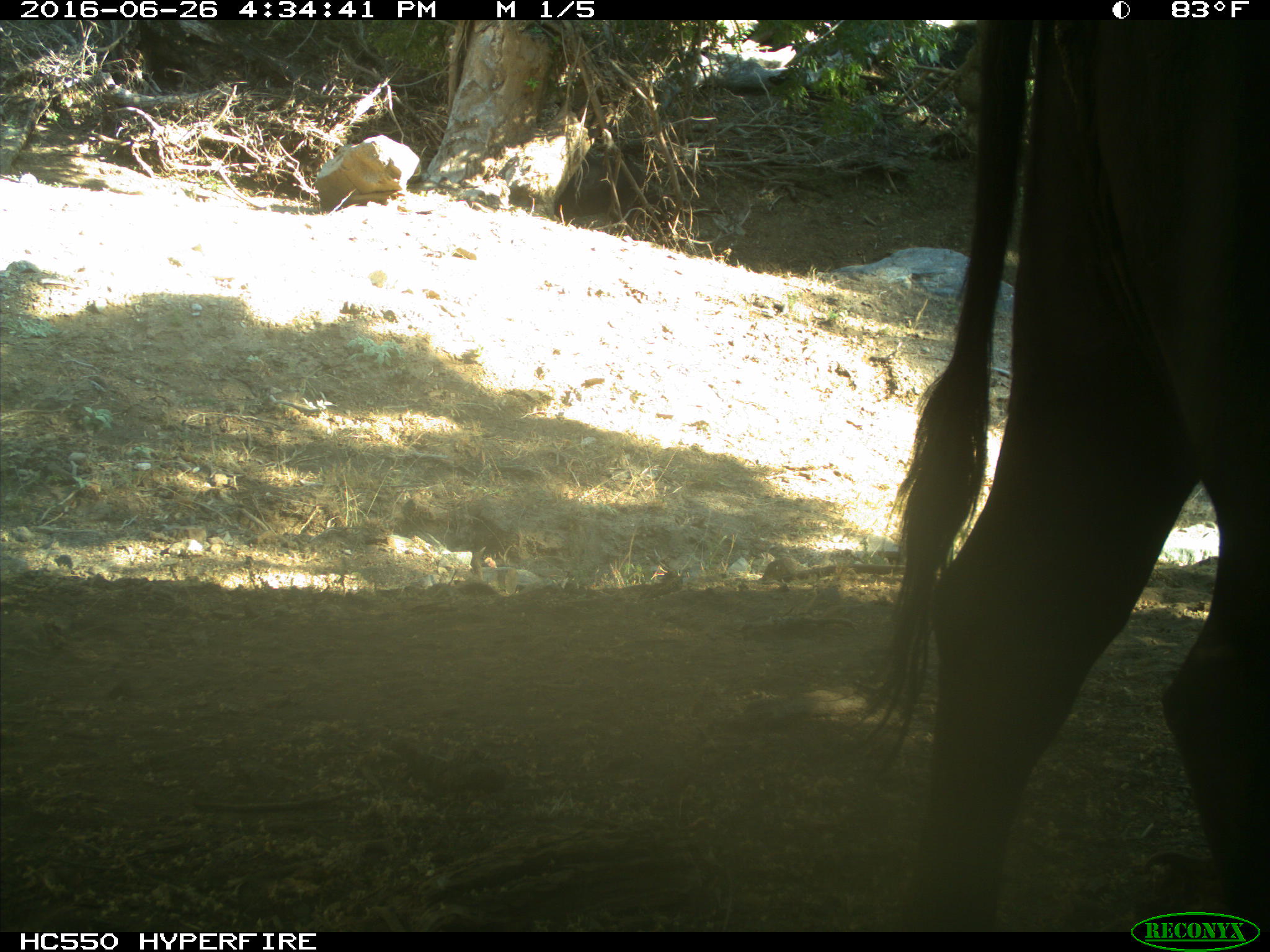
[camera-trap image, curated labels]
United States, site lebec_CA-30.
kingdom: Animalia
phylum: Chordata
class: Mammalia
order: Artiodactyla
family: Bovidae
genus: Bos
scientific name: Bos taurus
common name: domestic cow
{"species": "Bos taurus (domestic cow)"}